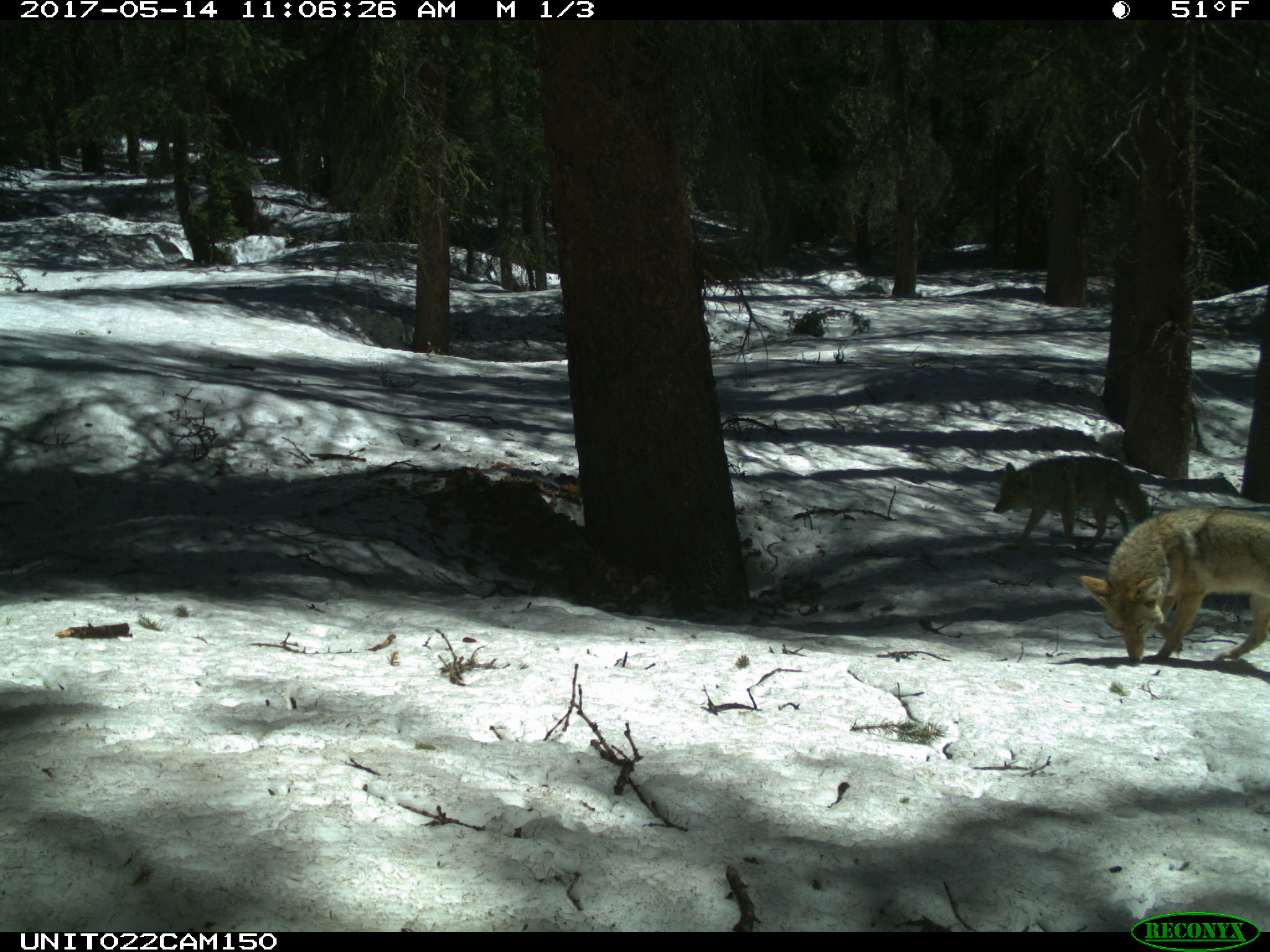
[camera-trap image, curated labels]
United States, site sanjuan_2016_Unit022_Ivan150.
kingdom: Animalia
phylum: Chordata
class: Mammalia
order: Carnivora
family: Canidae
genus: Canis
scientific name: Canis latrans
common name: coyote